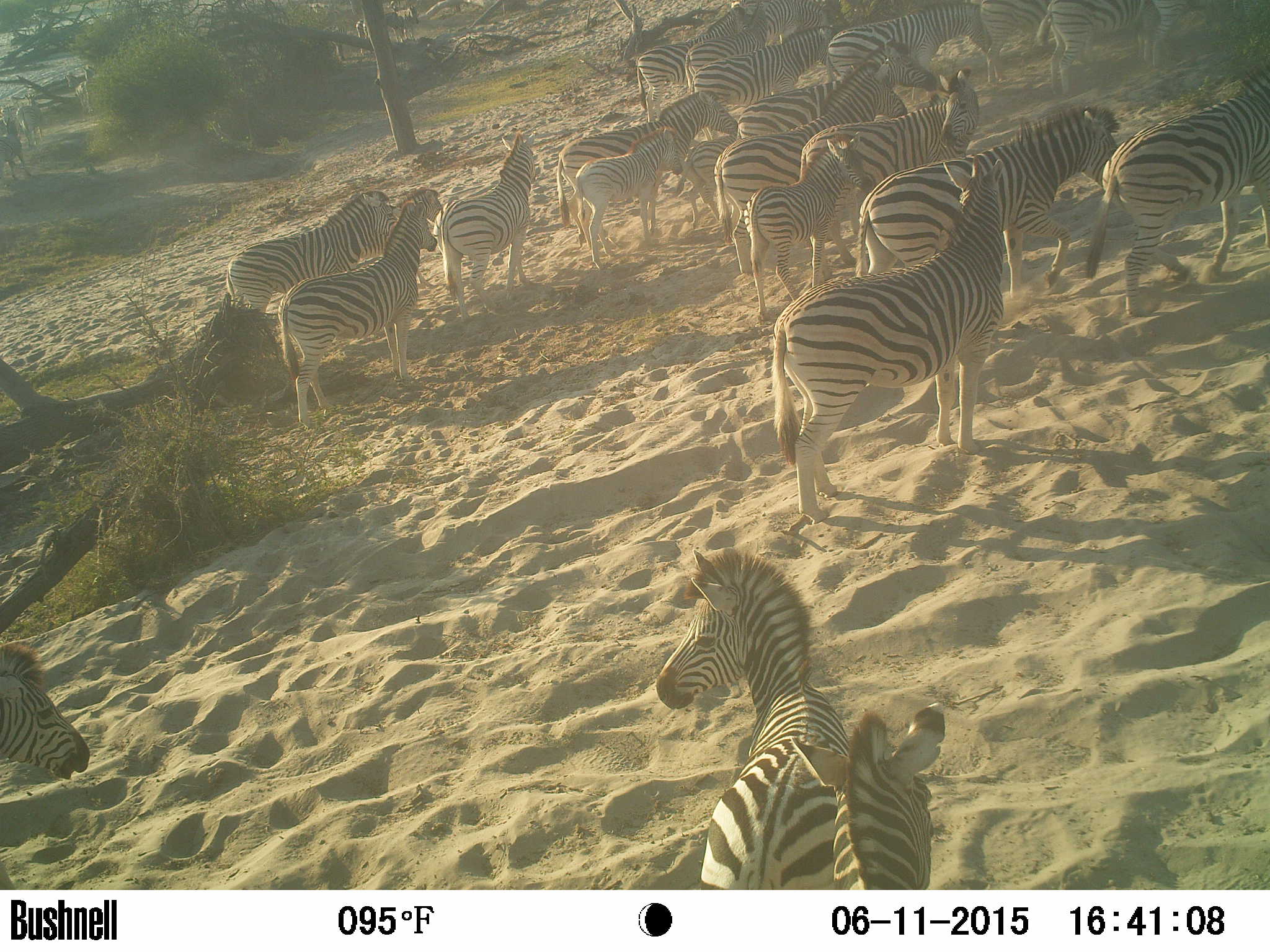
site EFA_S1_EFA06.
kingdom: Animalia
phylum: Chordata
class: Mammalia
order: Perissodactyla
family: Equidae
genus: Equus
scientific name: Equus quagga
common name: plains zebra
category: zebraplains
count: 11-50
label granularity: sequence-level